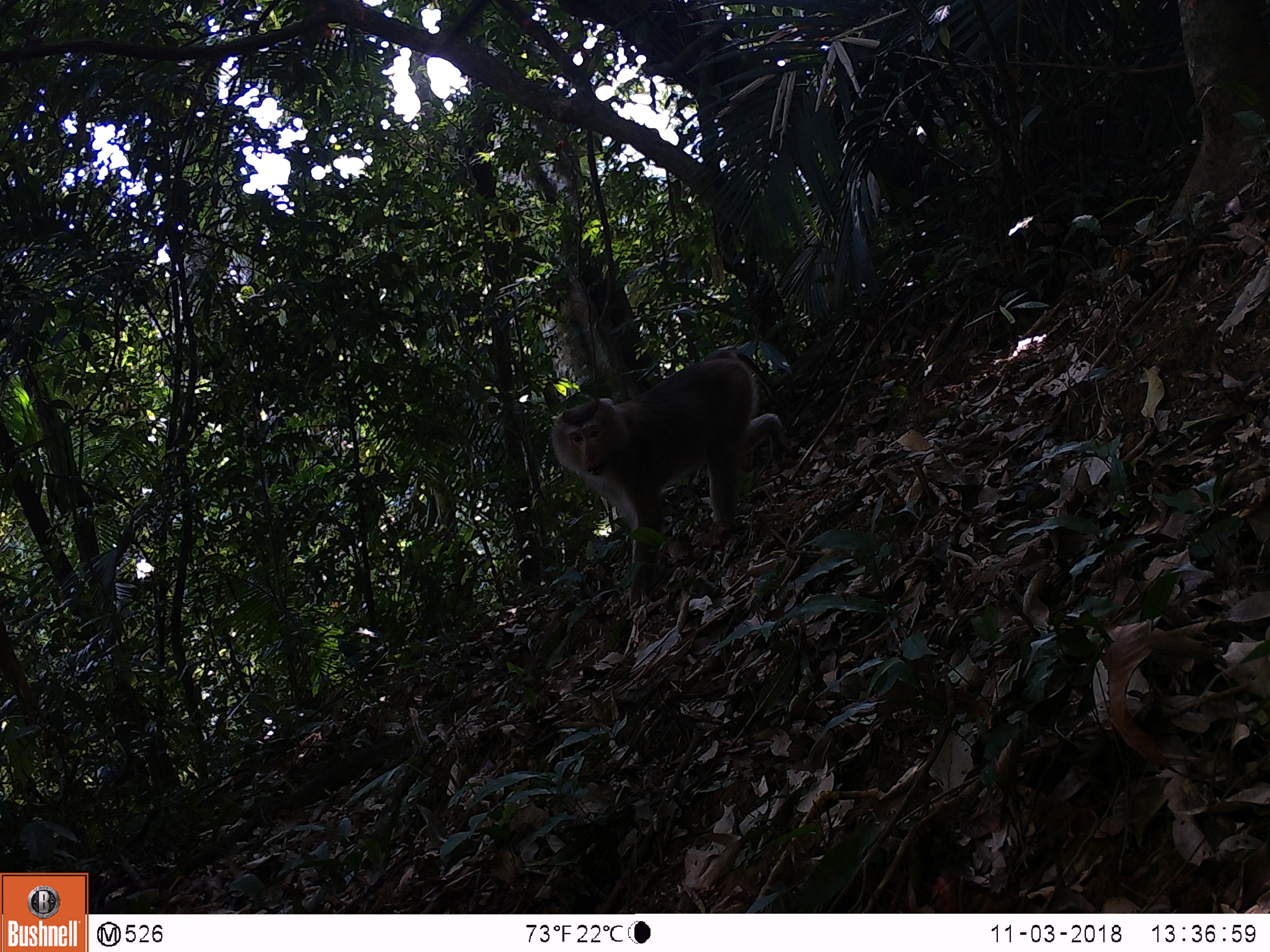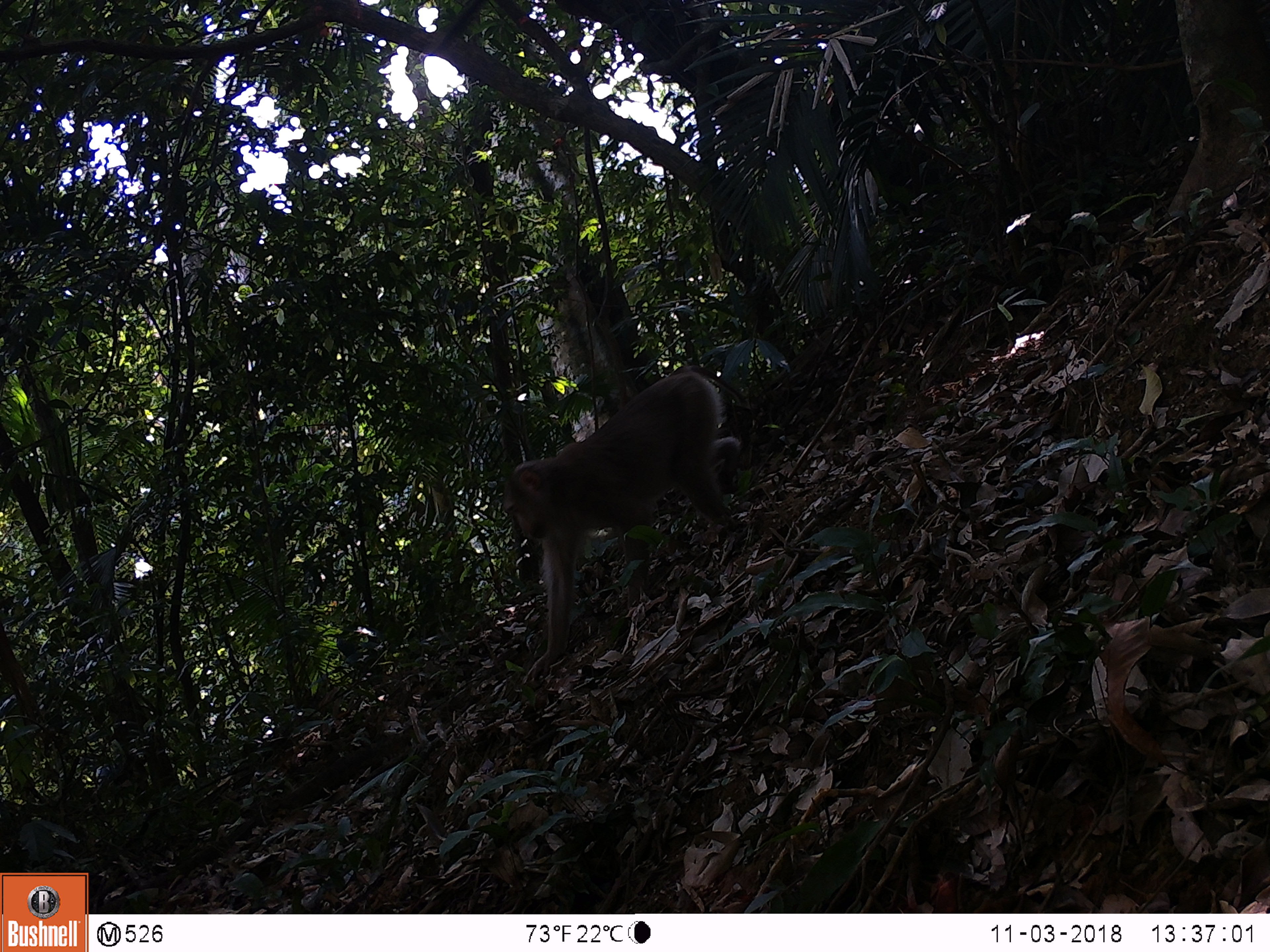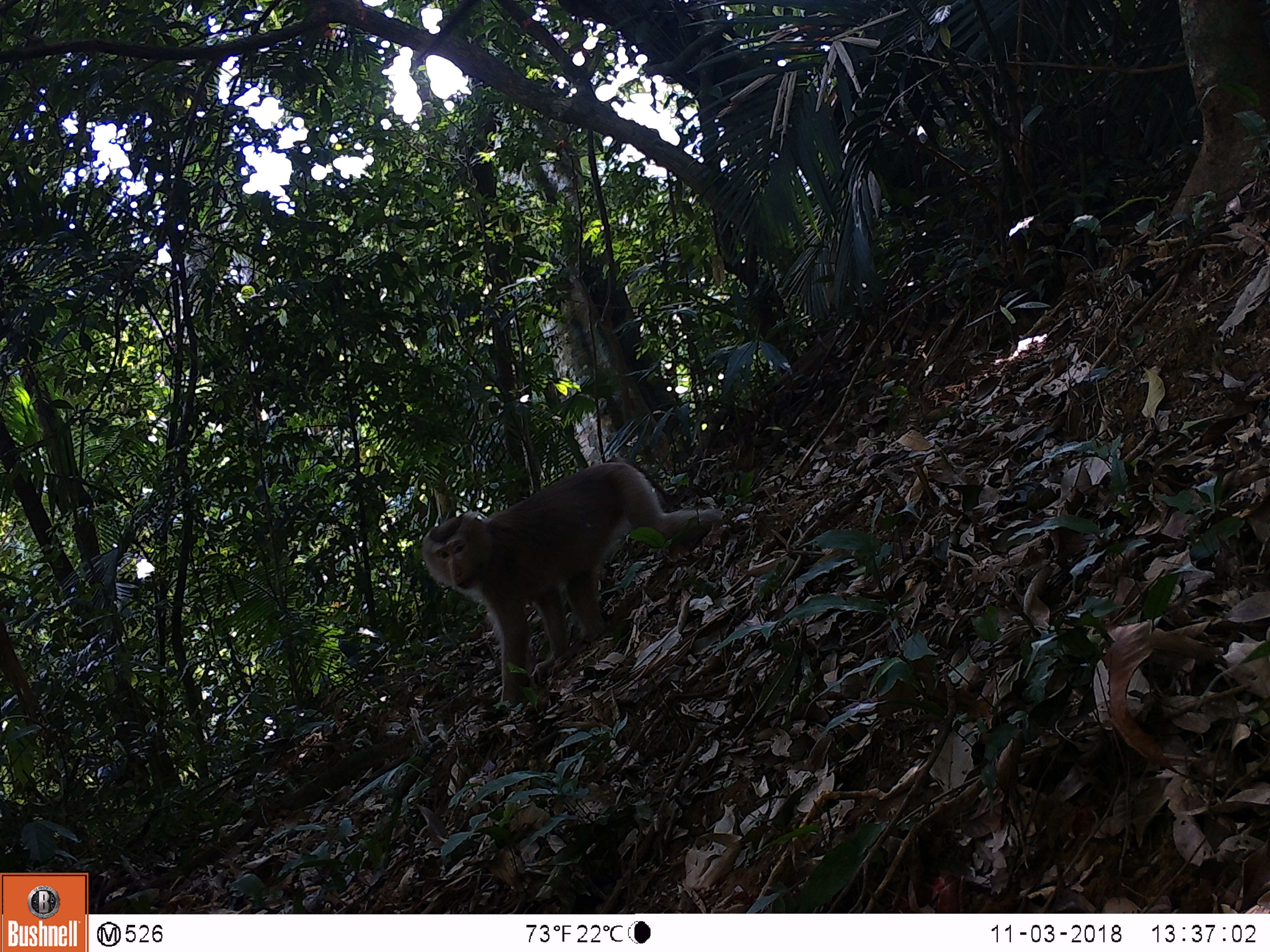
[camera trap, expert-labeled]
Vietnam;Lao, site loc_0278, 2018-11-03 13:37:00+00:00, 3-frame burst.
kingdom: Animalia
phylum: Chordata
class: Mammalia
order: Primates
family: Cercopithecidae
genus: Macaca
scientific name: Macaca nemestrina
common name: pig-tailed macaque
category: pig tailed macaque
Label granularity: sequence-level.